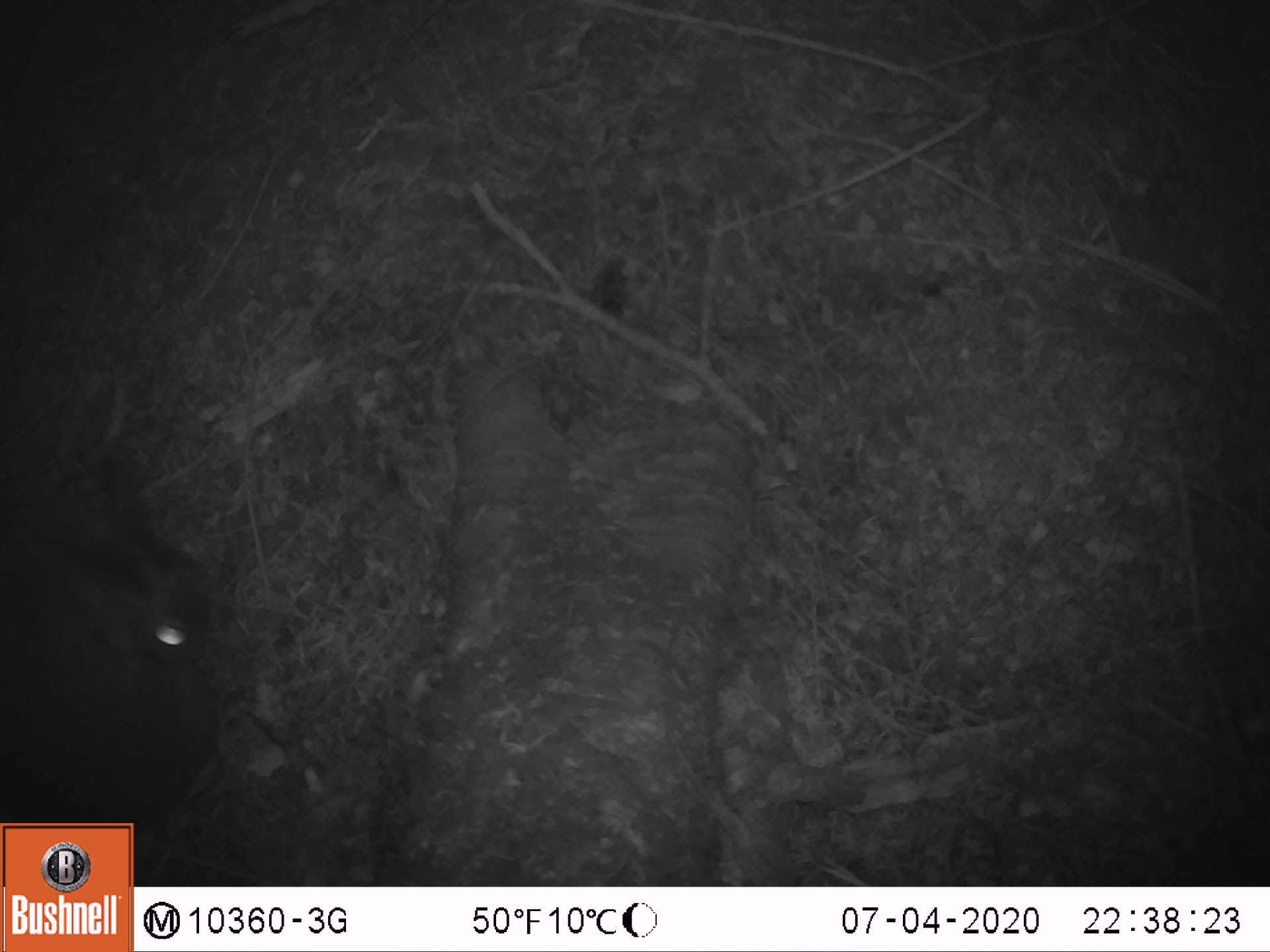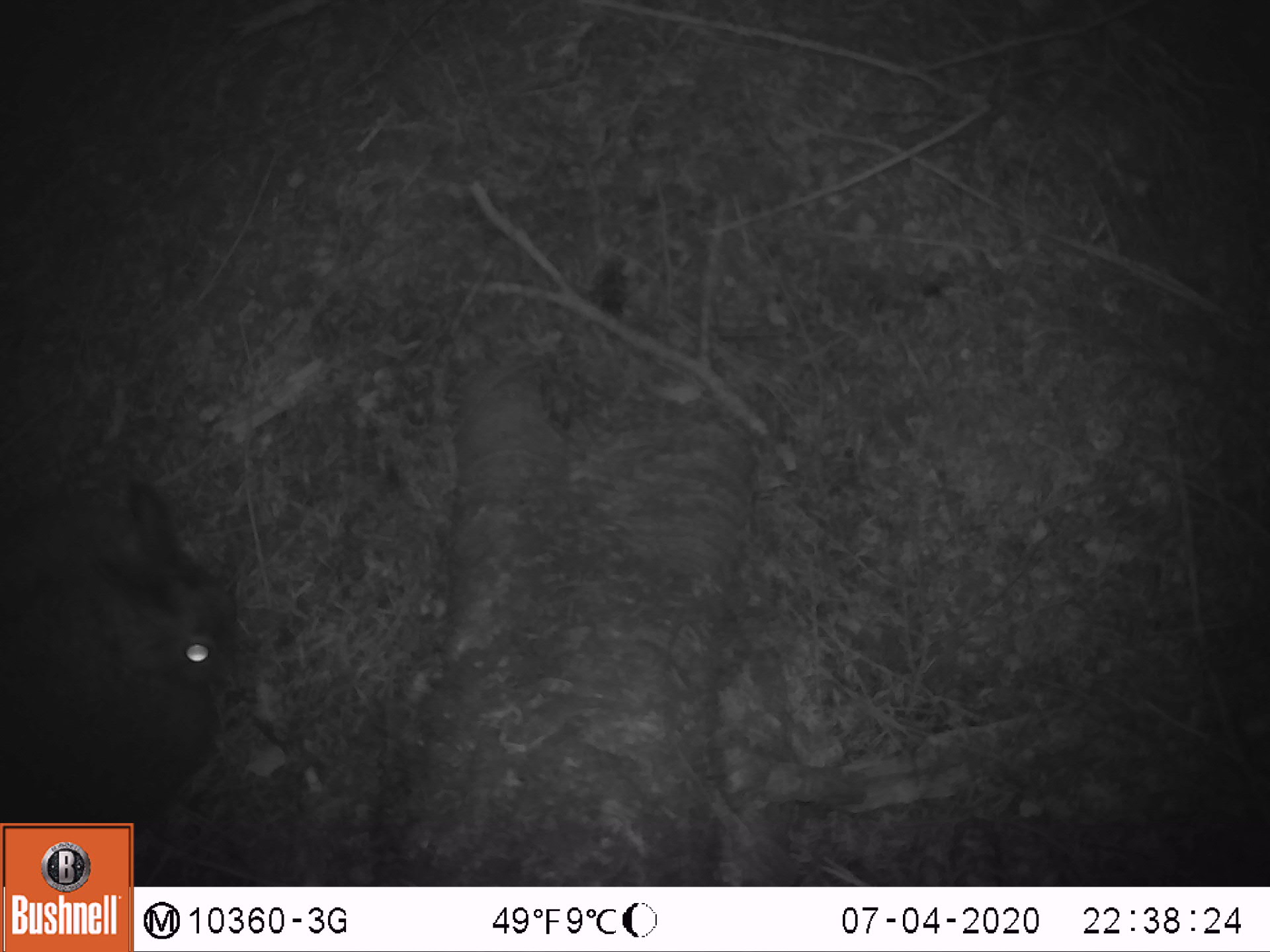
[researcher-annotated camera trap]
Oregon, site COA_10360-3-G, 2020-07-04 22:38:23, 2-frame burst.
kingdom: Animalia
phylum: Chordata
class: Mammalia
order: Lagomorpha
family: Leporidae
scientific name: Leporidae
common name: hares and rabbits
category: leporidae family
Leporidae family (hares and rabbits) (Leporidae).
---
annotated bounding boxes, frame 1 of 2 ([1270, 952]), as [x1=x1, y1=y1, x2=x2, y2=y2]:
leporidae family: [x1=10, y1=442, x2=220, y2=814]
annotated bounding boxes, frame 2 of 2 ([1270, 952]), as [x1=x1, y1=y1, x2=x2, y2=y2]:
leporidae family: [x1=1, y1=481, x2=235, y2=810]